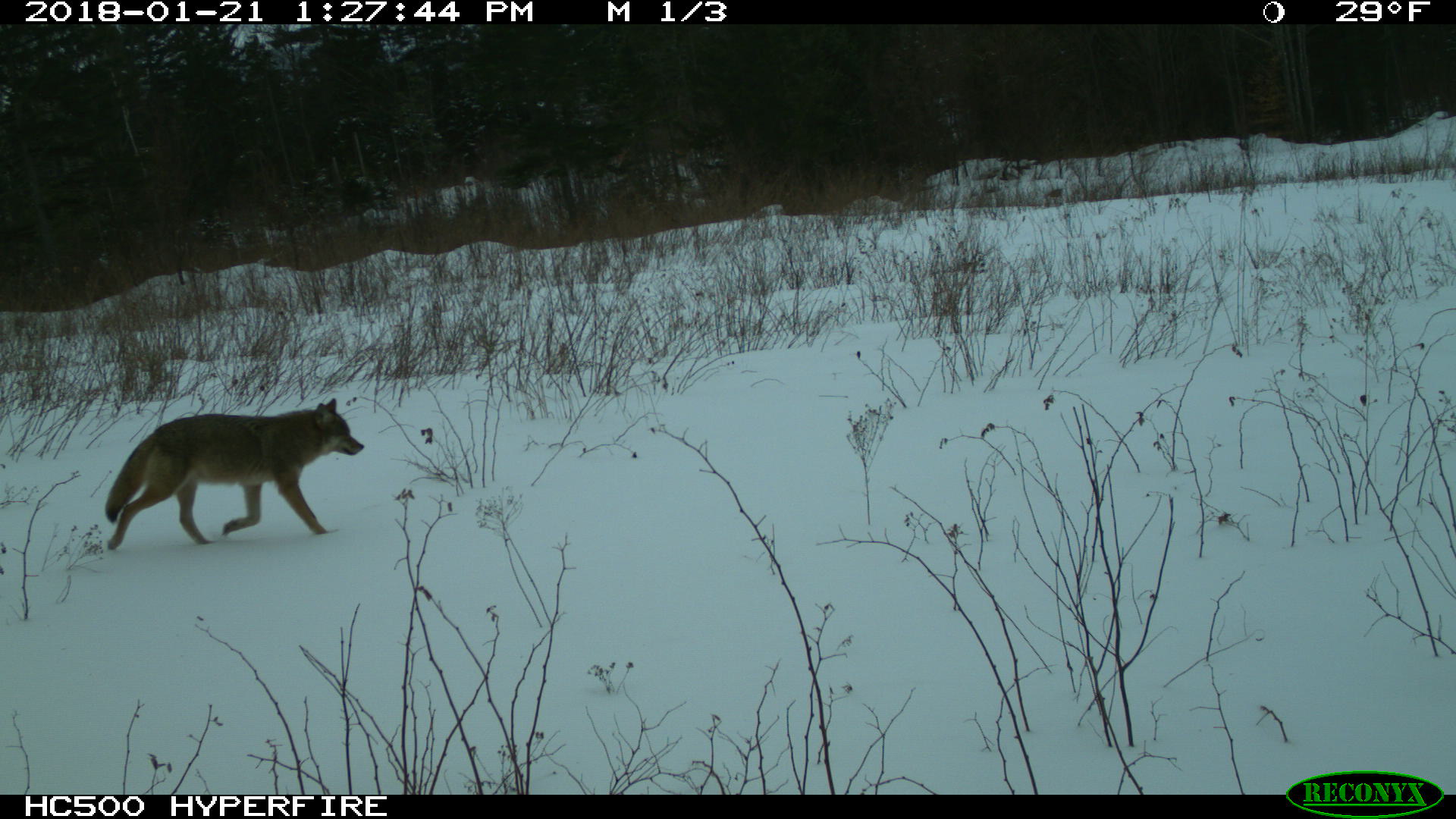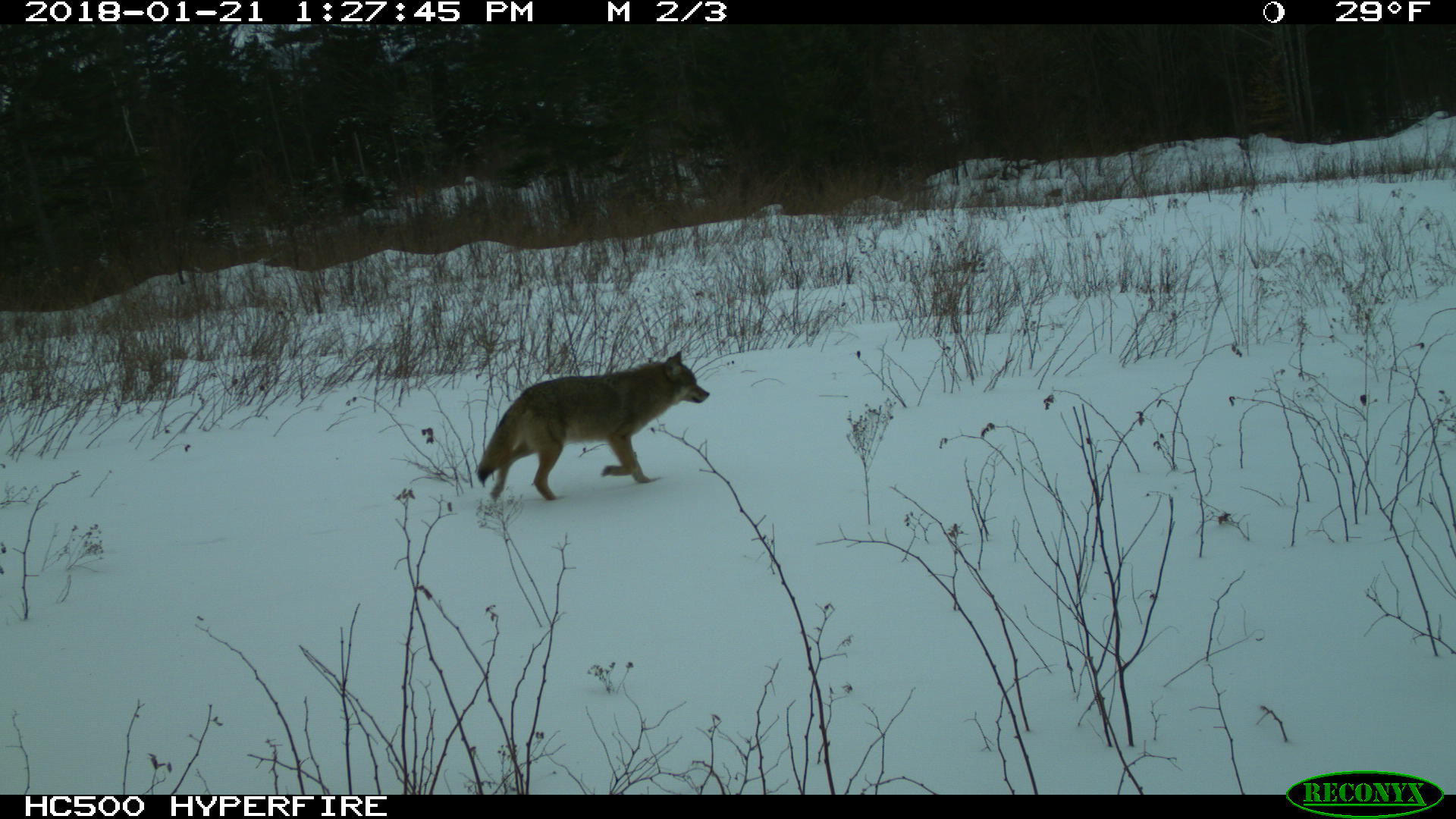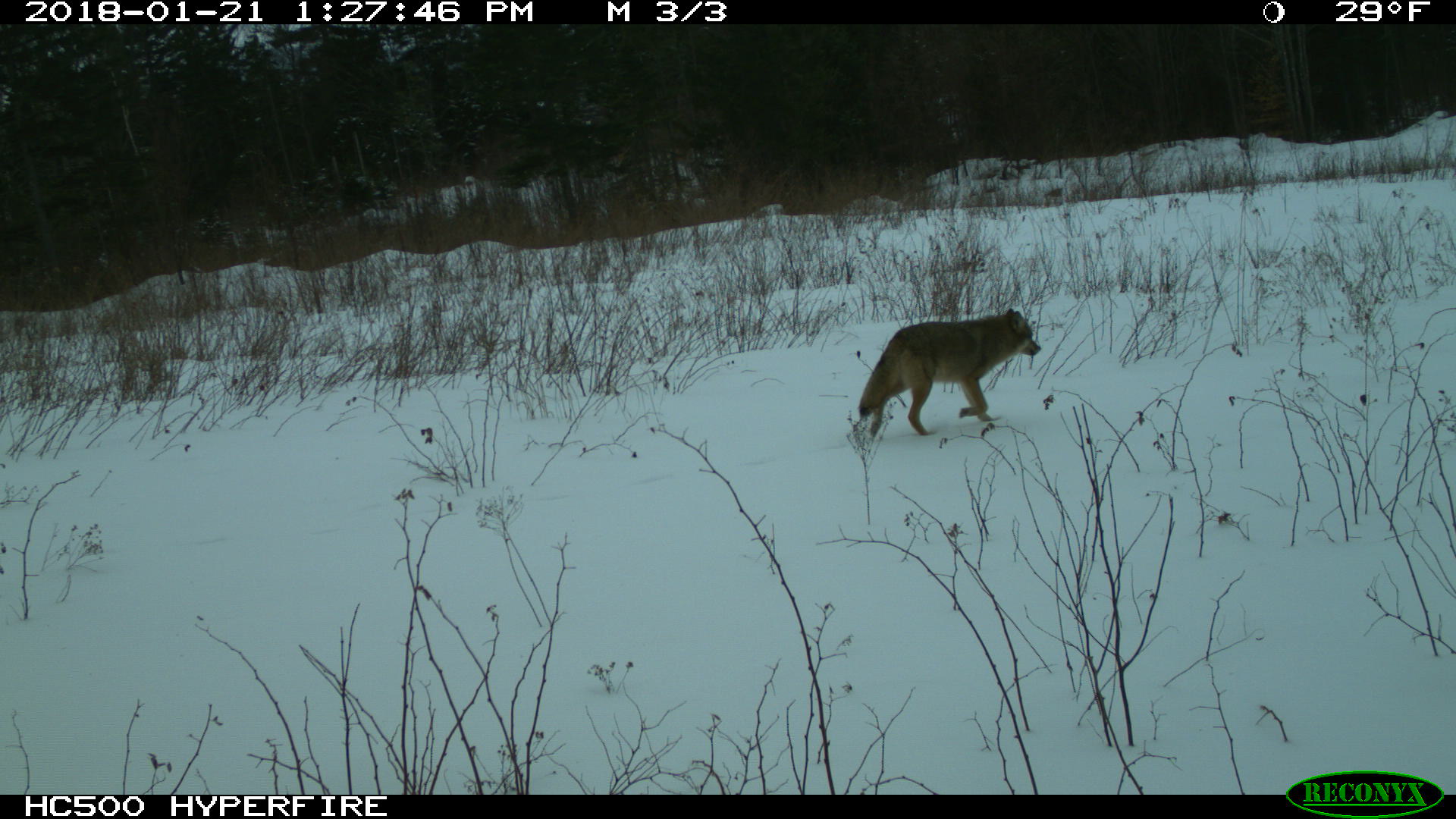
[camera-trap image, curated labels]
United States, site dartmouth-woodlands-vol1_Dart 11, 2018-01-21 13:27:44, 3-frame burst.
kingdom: Animalia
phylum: Chordata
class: Mammalia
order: Carnivora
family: Canidae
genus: Canis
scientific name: Canis latrans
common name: coyote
Coyote (Canis latrans).